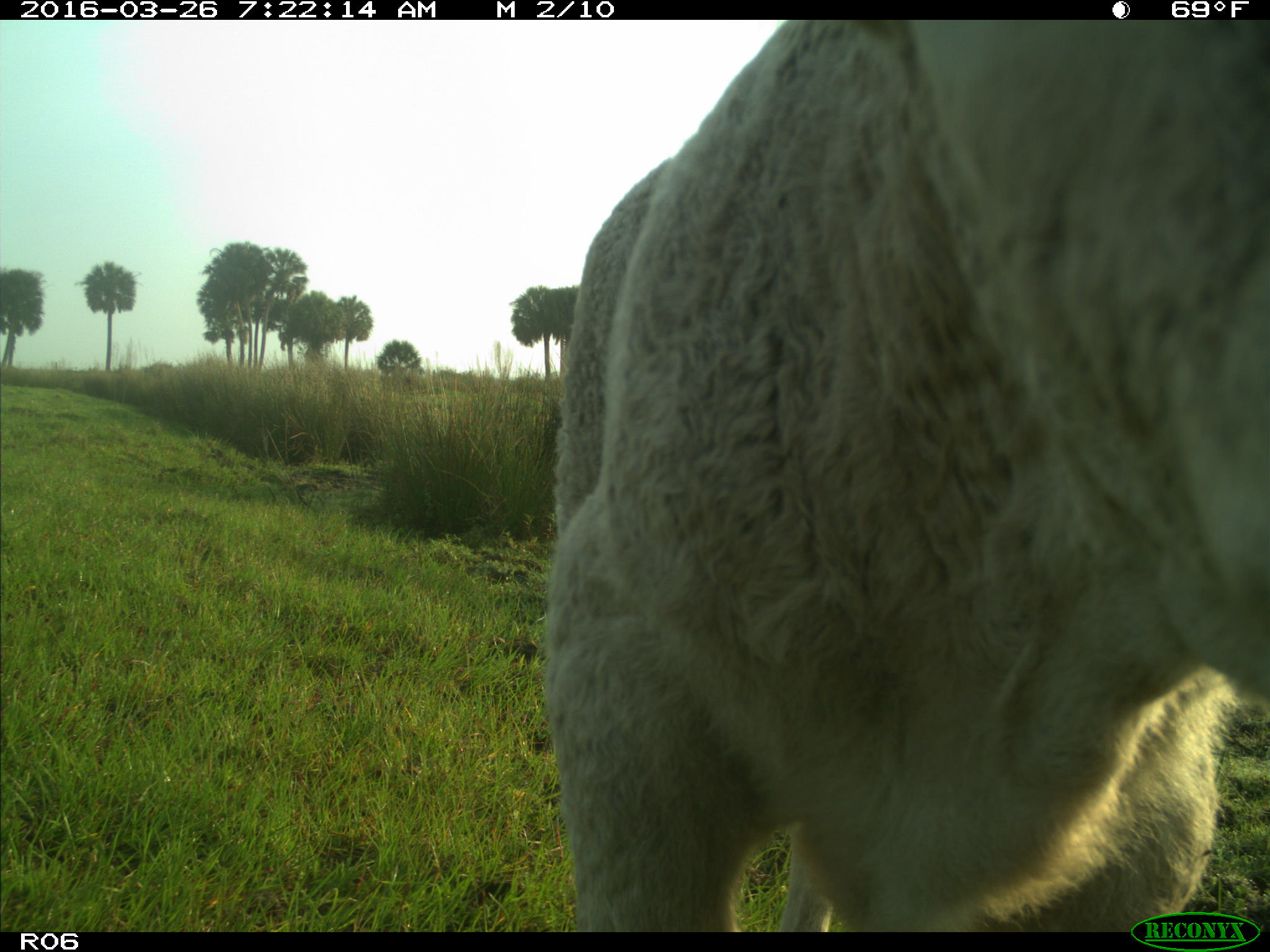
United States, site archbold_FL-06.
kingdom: Animalia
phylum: Chordata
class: Mammalia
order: Artiodactyla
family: Bovidae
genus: Bos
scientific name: Bos taurus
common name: domestic cow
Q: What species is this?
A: Bos taurus (domestic cow).